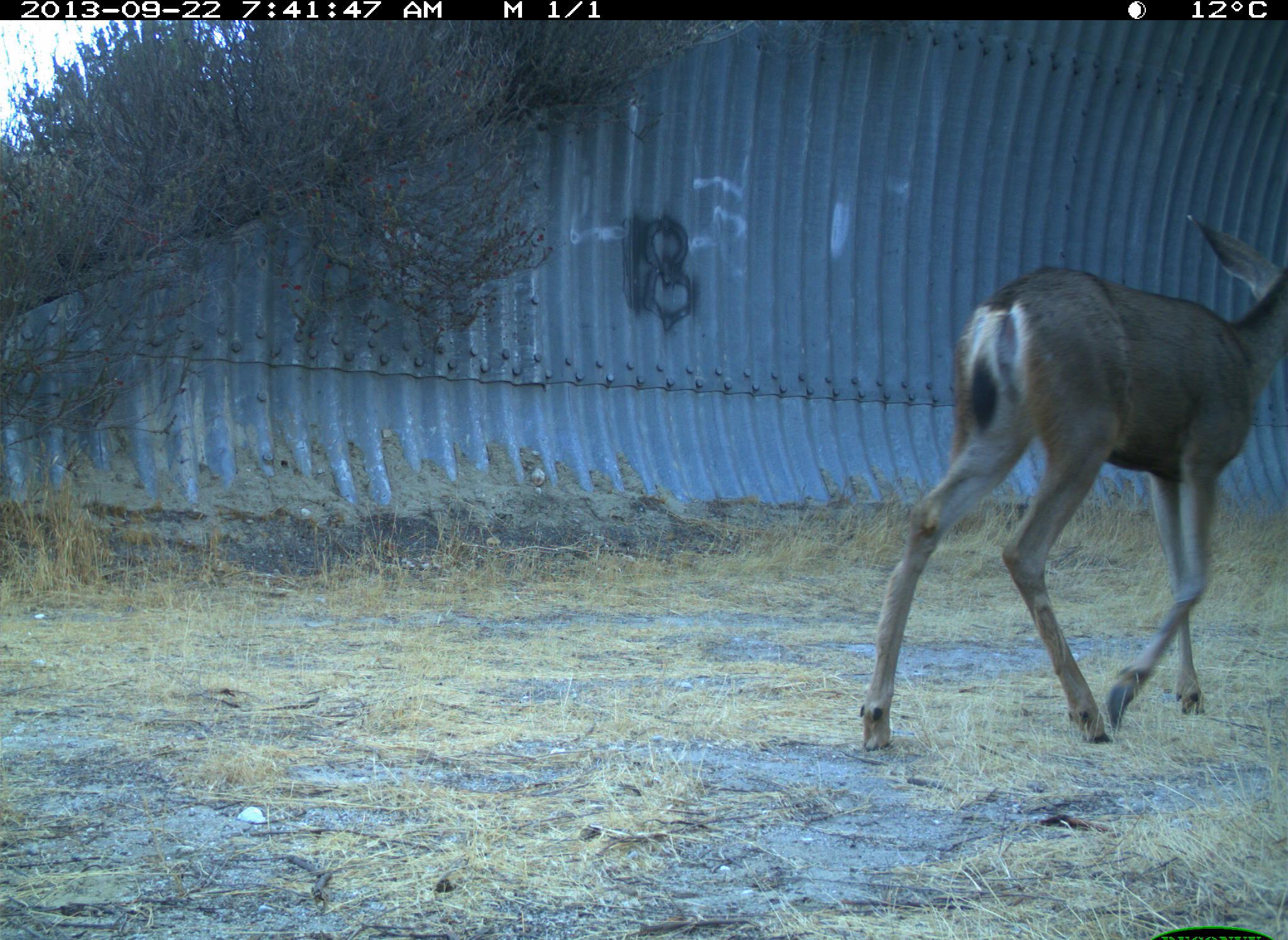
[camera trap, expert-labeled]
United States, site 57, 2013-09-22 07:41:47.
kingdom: Animalia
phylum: Chordata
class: Mammalia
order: Artiodactyla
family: Cervidae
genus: Odocoileus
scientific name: Odocoileus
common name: deer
Deer (Odocoileus).